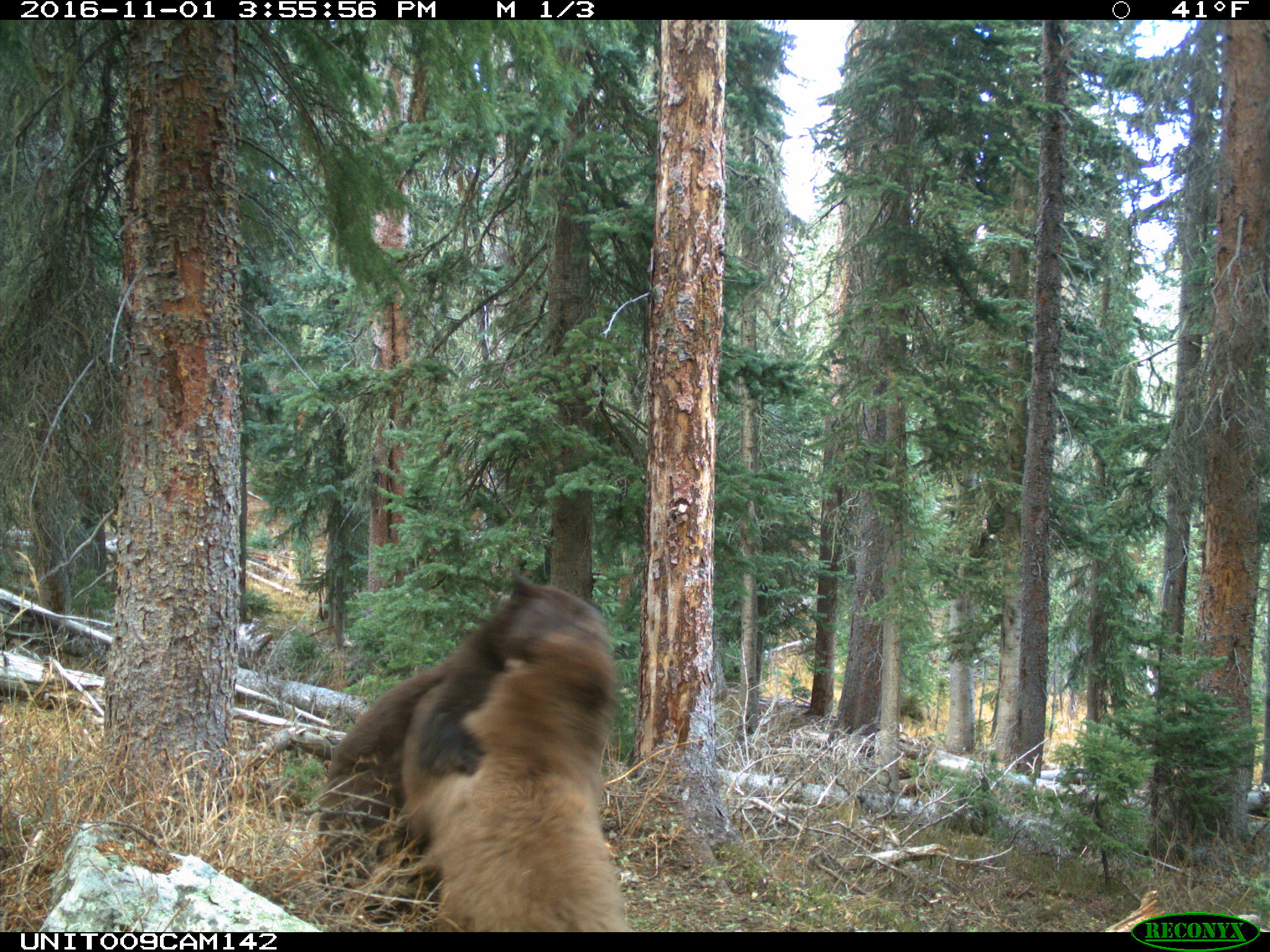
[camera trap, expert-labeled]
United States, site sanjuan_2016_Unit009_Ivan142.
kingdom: Animalia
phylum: Chordata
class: Mammalia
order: Carnivora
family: Ursidae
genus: Ursus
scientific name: Ursus americanus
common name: american black bear